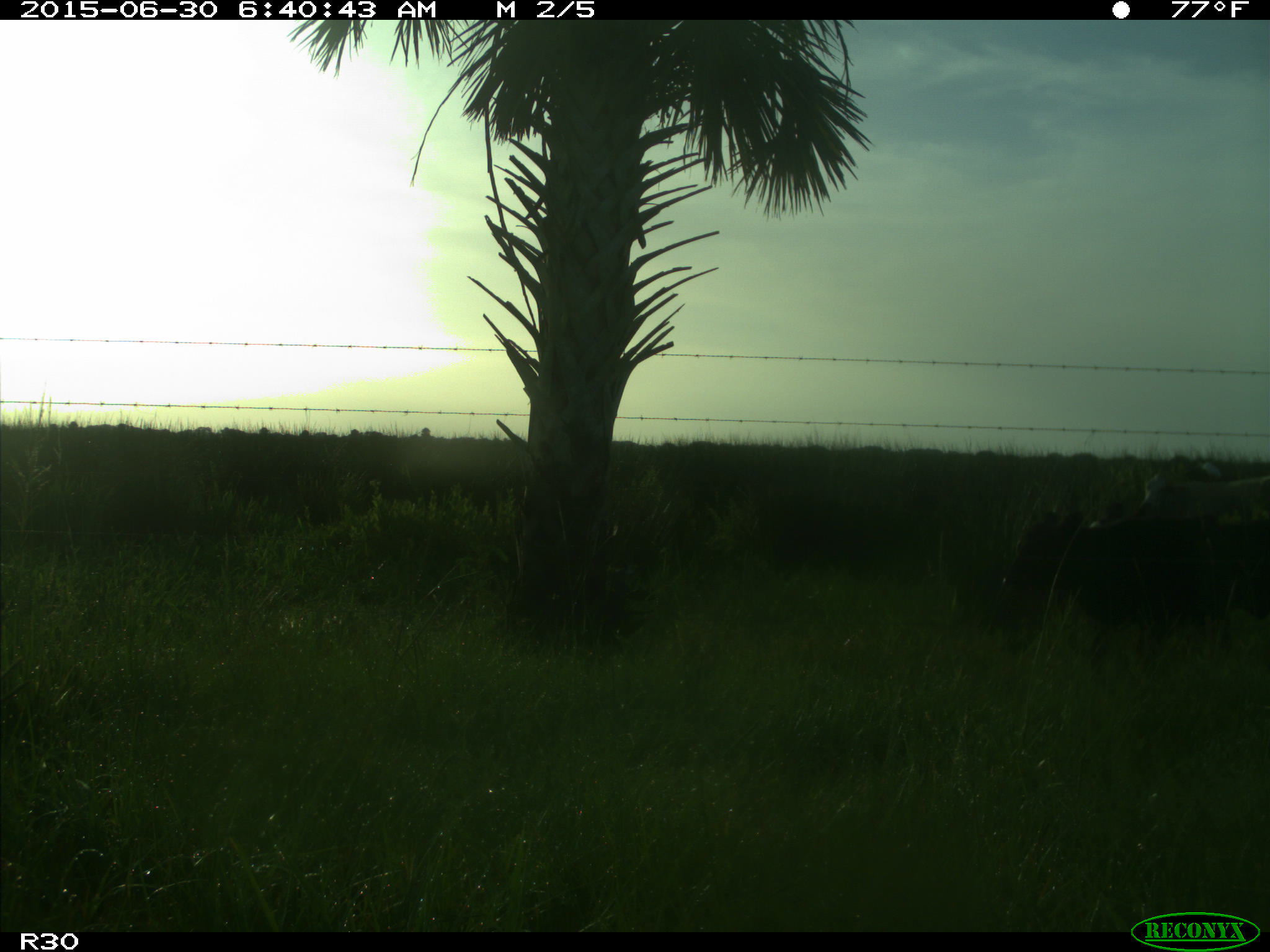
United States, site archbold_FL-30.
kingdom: Animalia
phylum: Chordata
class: Mammalia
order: Artiodactyla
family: Bovidae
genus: Bos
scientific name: Bos taurus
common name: domestic cow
Bos taurus (domestic cow).